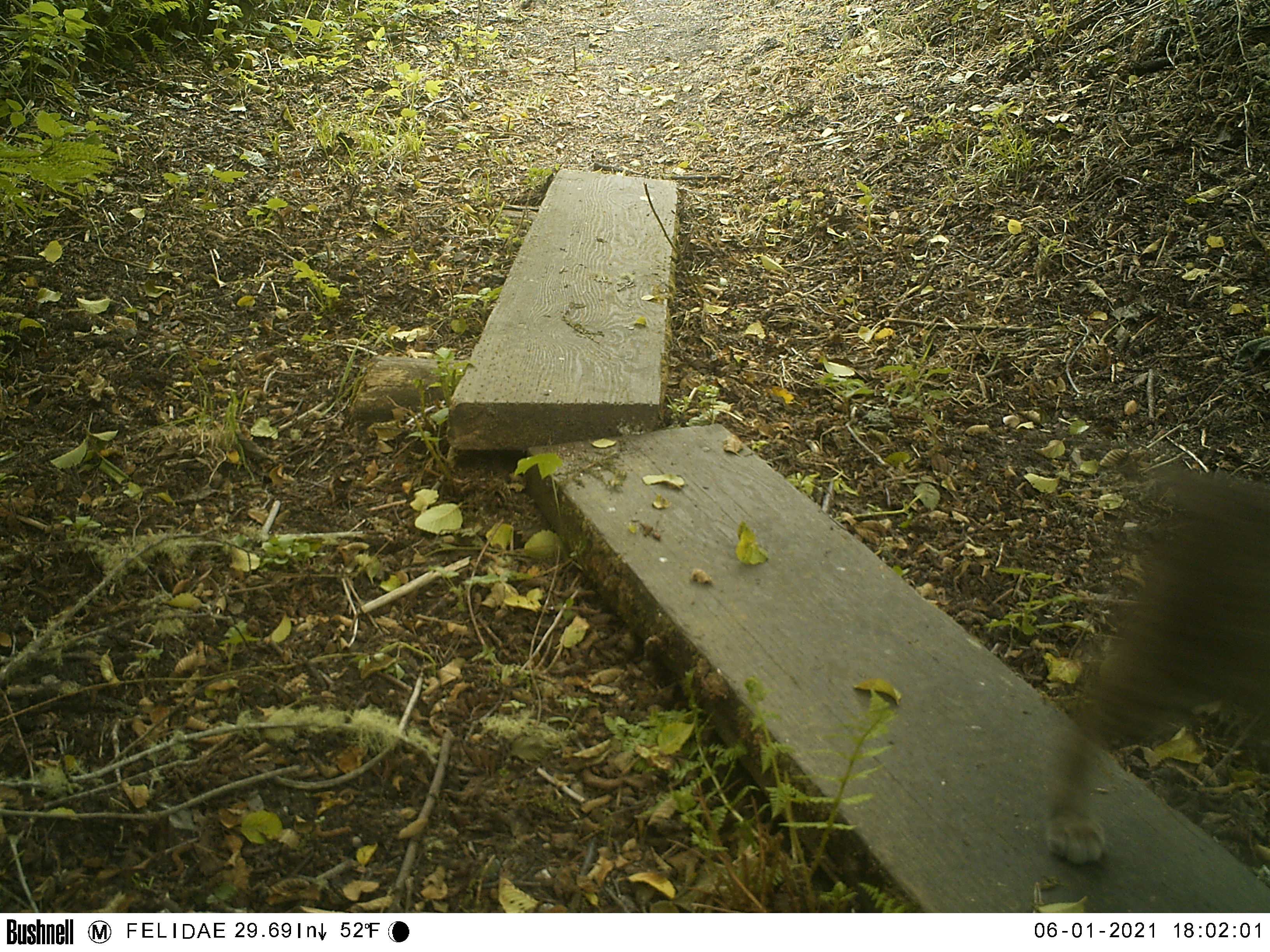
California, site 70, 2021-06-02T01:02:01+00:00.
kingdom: Animalia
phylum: Chordata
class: Mammalia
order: Carnivora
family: Felidae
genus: Lynx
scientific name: Lynx rufus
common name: bobcat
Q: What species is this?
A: Bobcat (Lynx rufus).